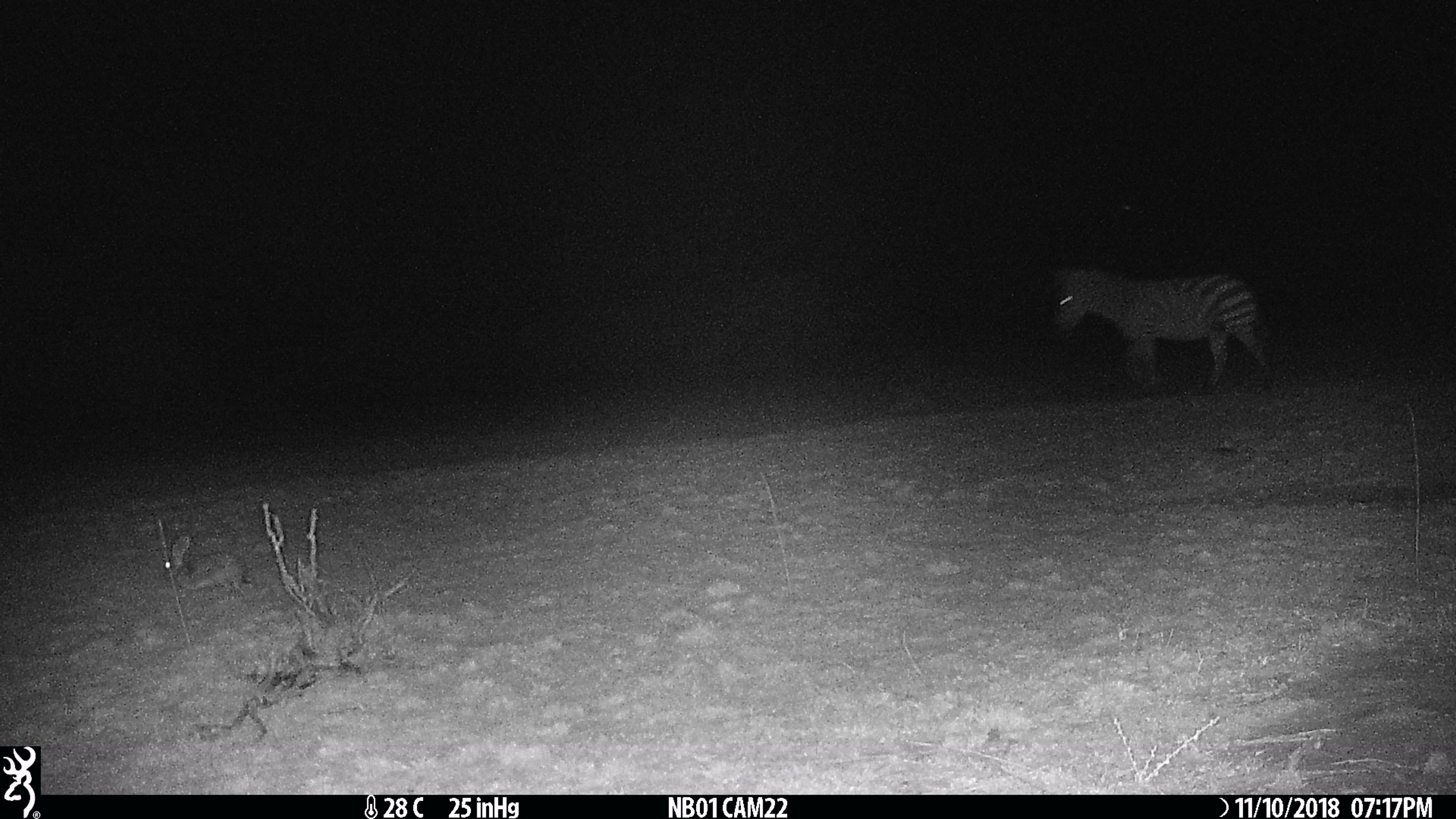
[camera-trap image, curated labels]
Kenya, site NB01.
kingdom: Animalia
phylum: Chordata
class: Mammalia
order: Perissodactyla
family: Equidae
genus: Equus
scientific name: Equus quagga burchellii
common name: burchell's zebra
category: zebra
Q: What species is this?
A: Zebra (burchell's zebra) (Equus quagga burchellii).